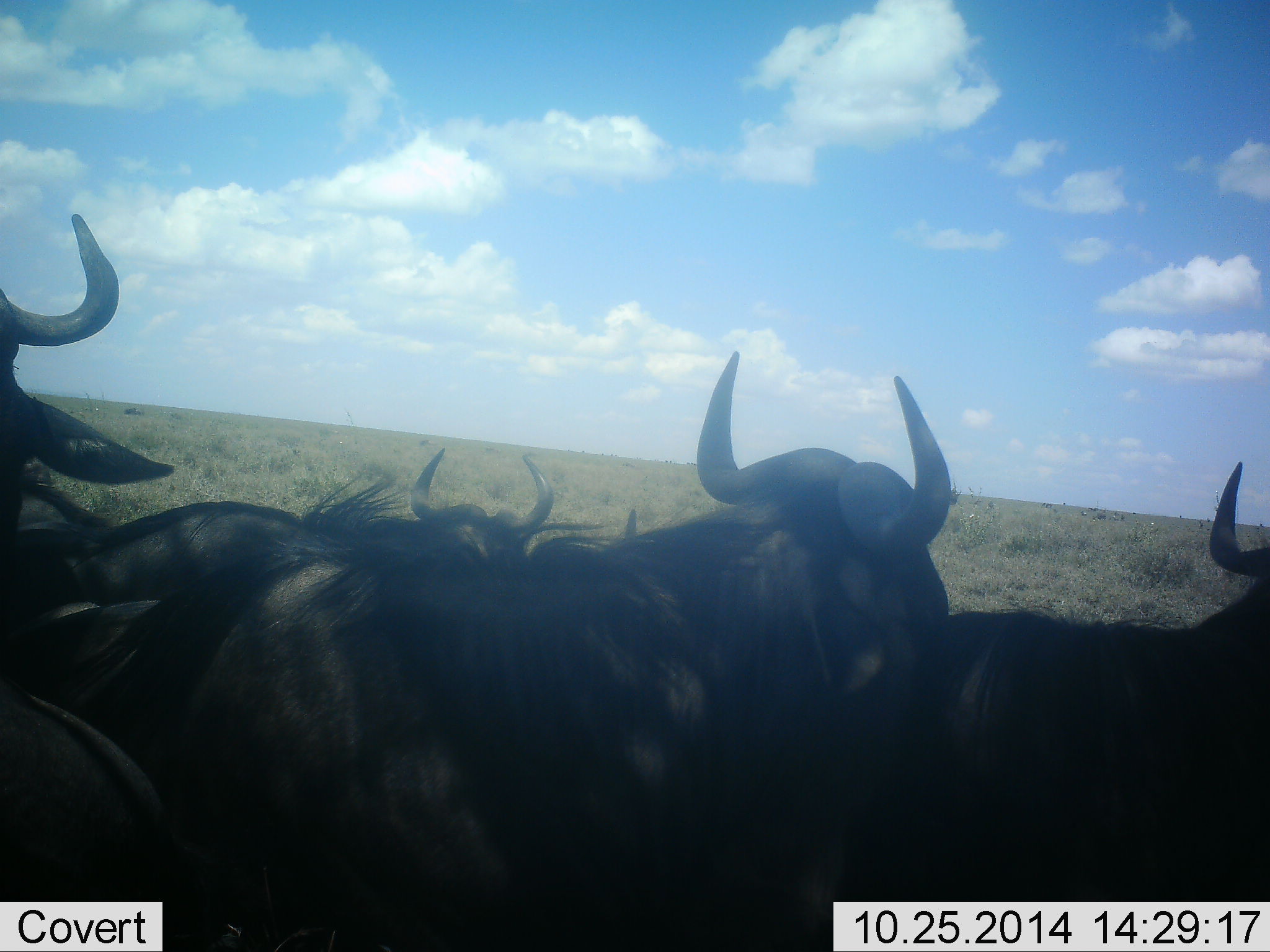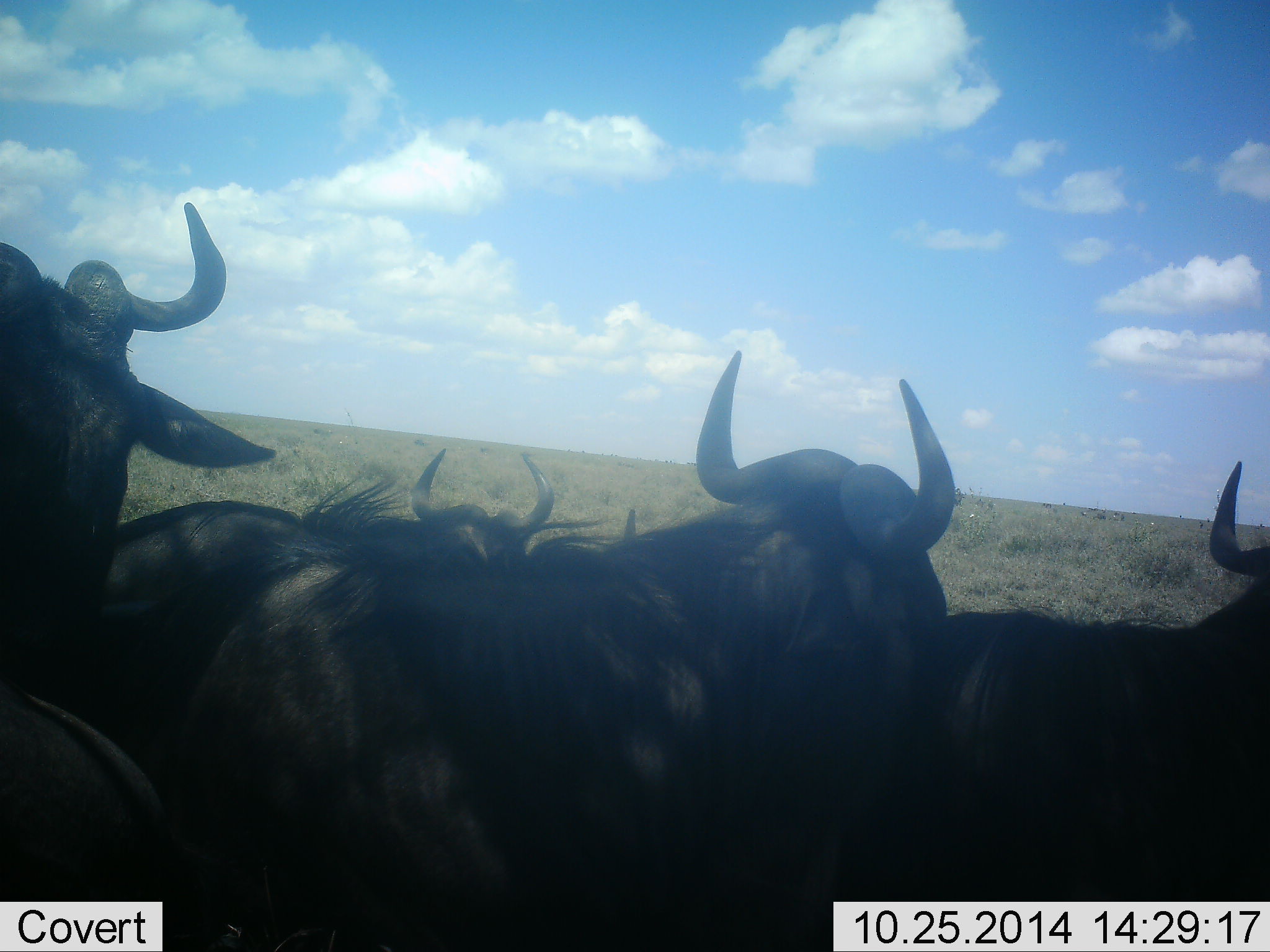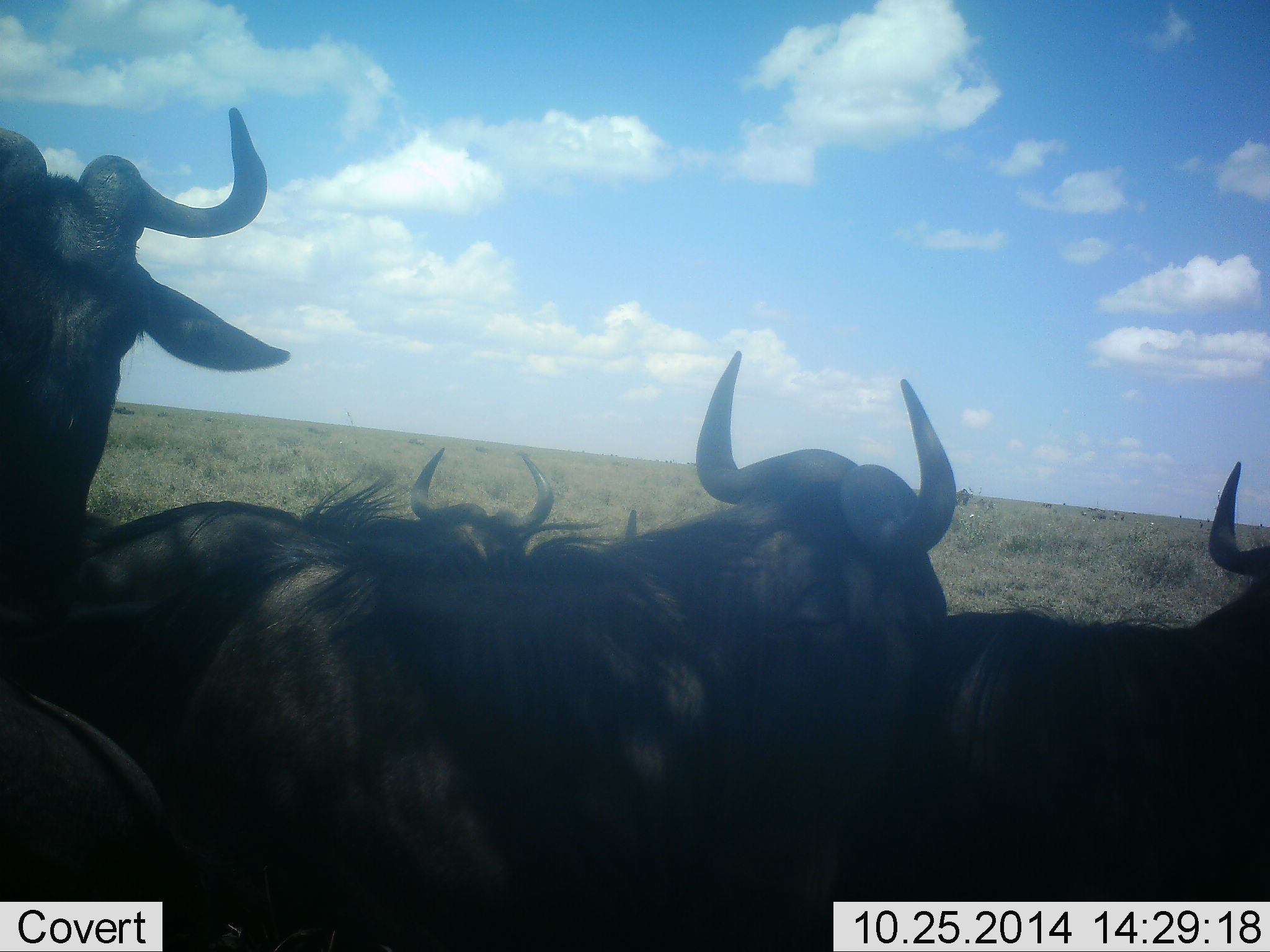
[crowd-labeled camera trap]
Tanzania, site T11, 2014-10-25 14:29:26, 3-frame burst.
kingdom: Animalia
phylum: Chordata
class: Mammalia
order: Artiodactyla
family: Bovidae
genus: Connochaetes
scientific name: Connochaetes taurinus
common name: blue wildebeest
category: wildebeest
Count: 5.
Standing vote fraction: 60%.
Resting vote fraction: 70%.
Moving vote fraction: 0%.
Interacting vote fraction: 10%.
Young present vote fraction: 0%.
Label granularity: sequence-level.